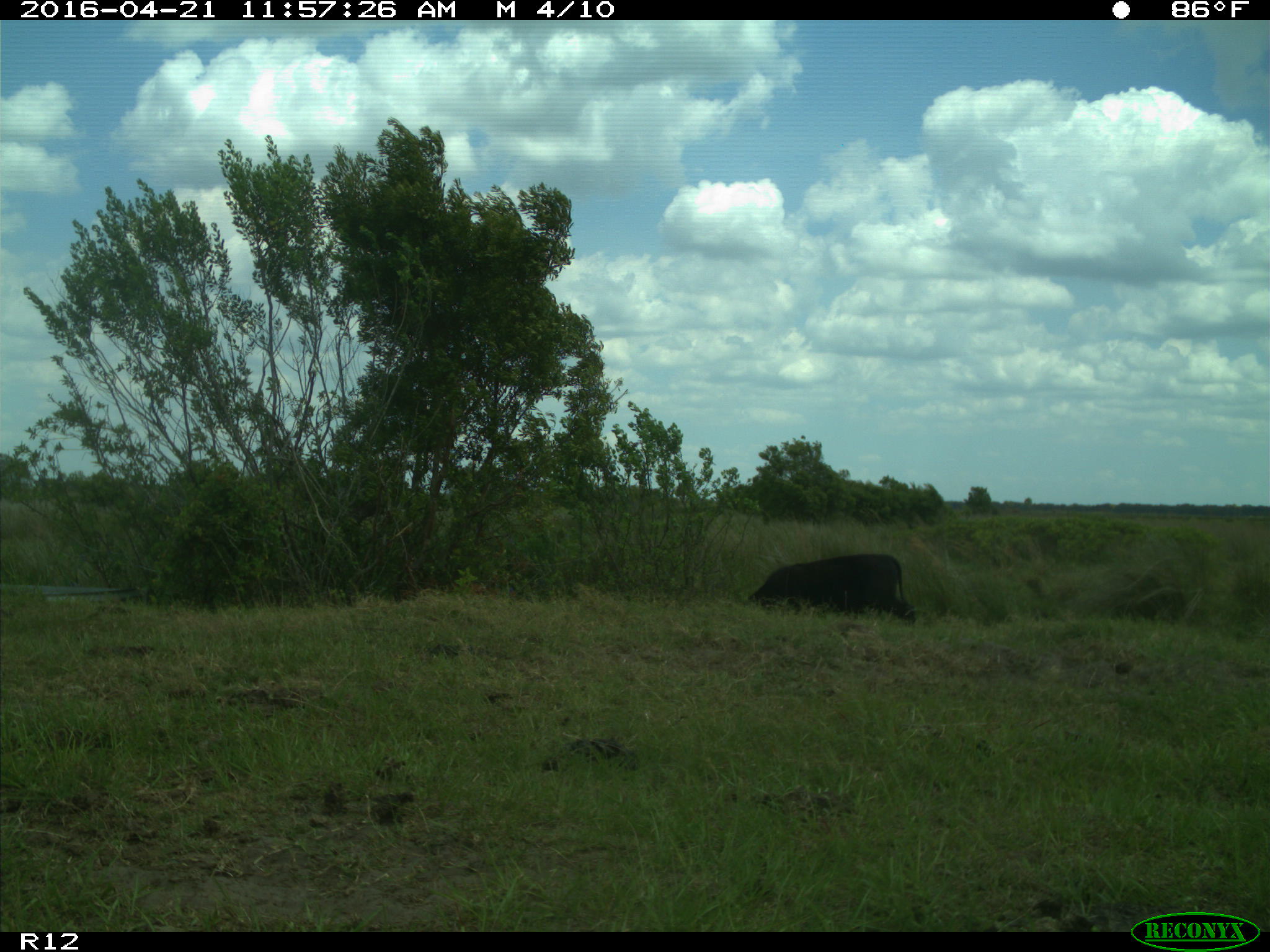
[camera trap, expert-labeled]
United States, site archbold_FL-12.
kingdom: Animalia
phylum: Chordata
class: Mammalia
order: Artiodactyla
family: Bovidae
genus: Bos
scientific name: Bos taurus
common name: domestic cow